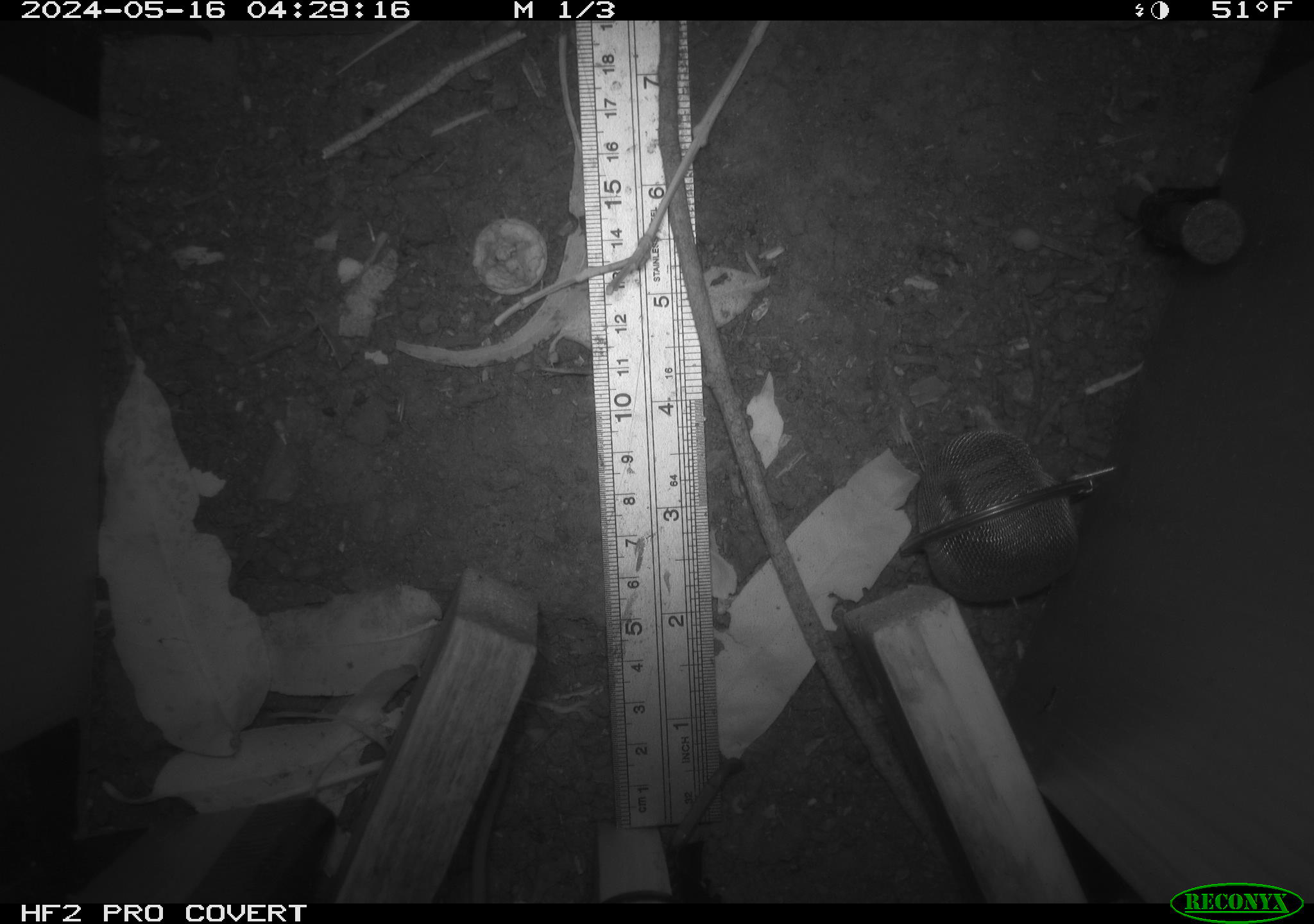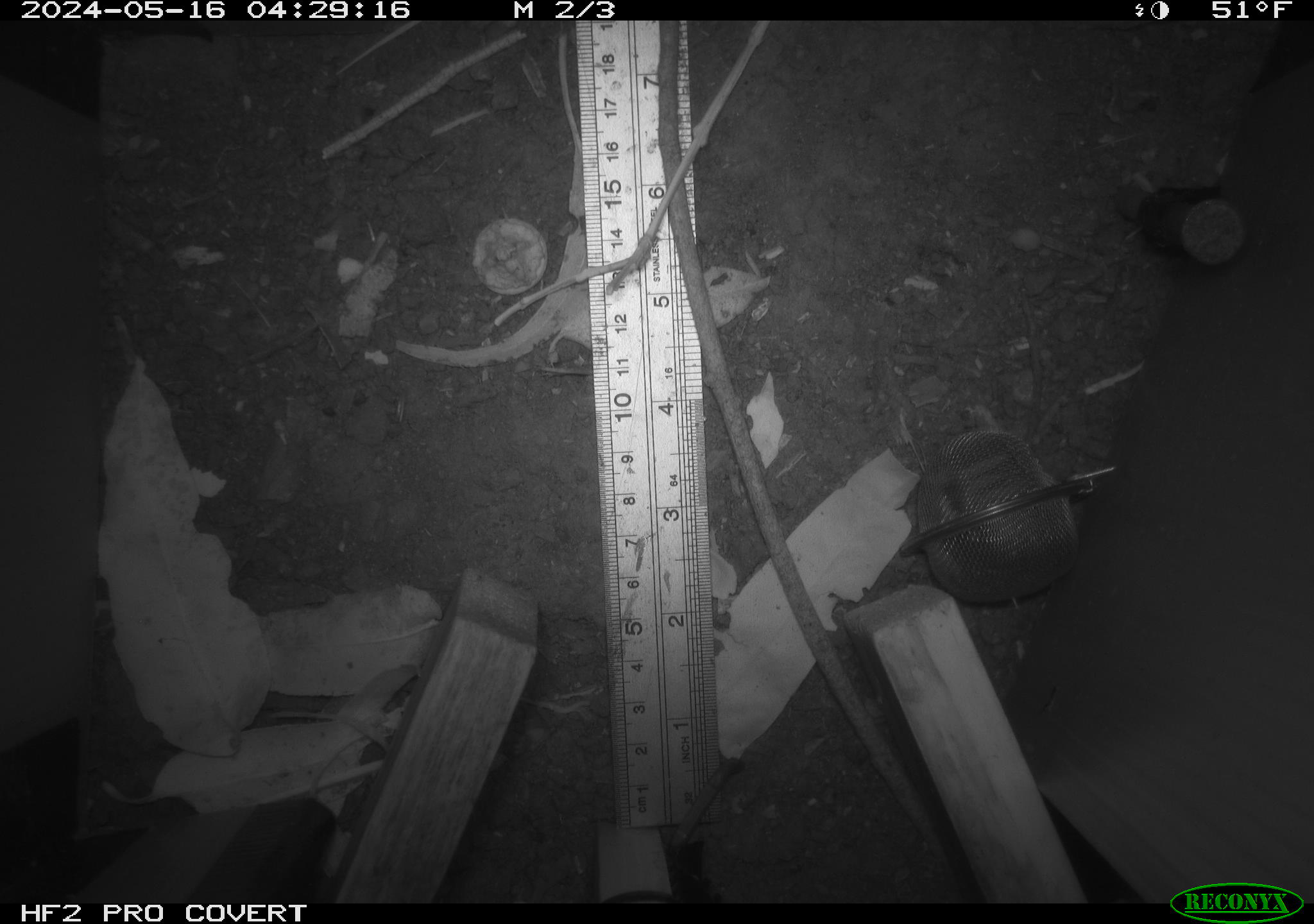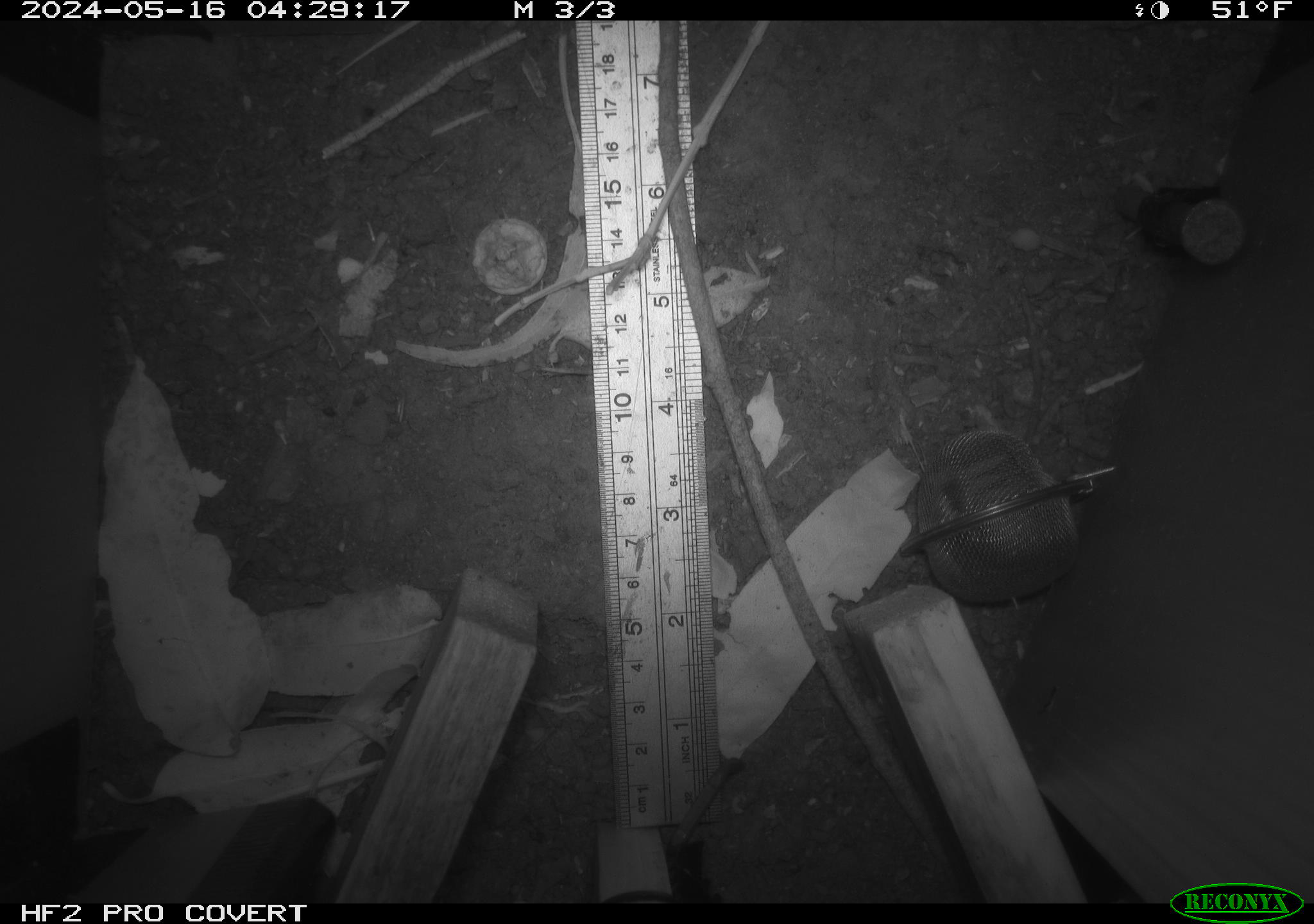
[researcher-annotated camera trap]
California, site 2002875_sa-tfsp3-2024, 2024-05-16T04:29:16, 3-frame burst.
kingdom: Animalia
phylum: Chordata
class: Mammalia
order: Rodentia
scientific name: Rodentia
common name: rodent